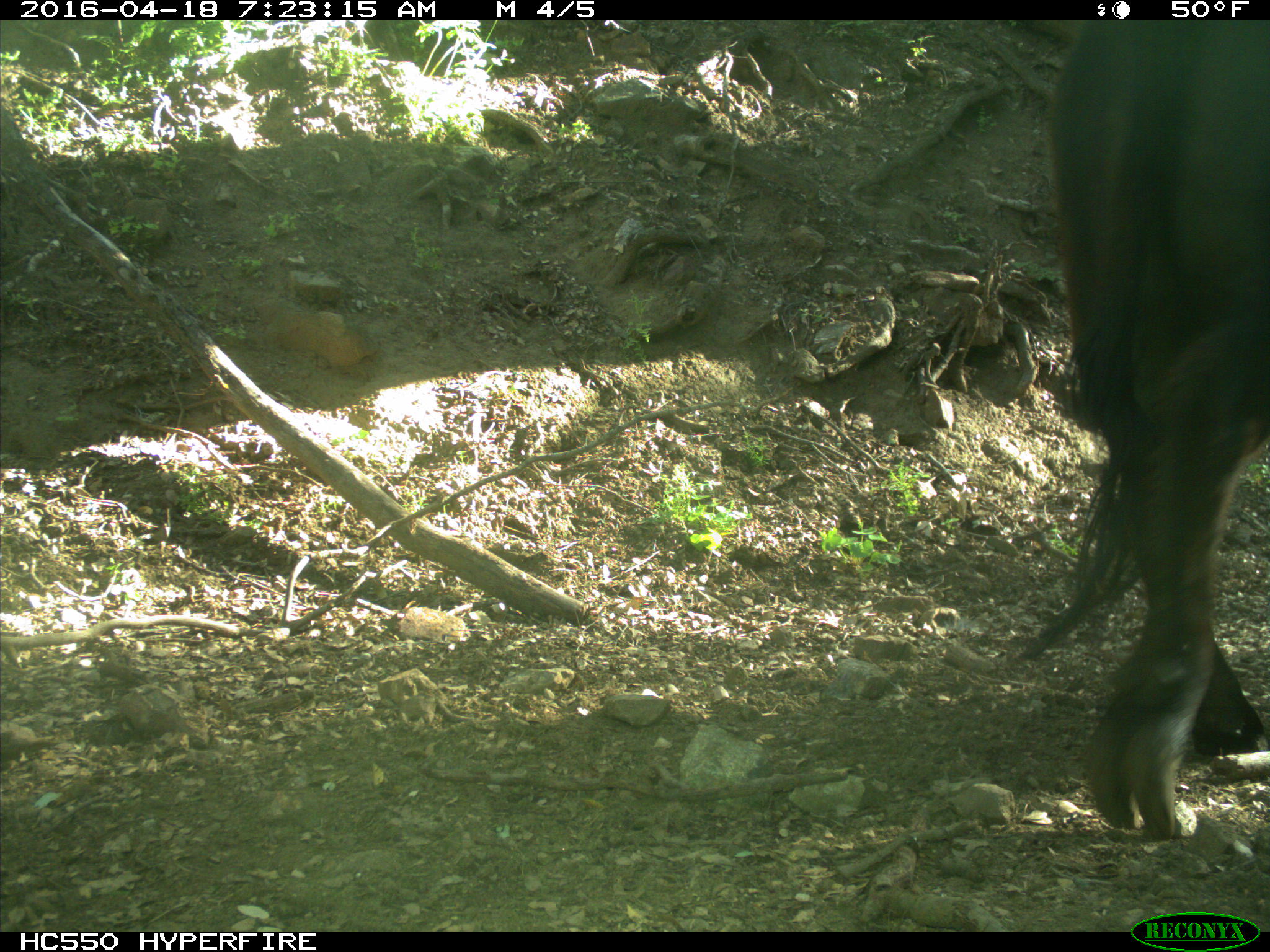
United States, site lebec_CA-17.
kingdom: Animalia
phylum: Chordata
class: Mammalia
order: Artiodactyla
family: Bovidae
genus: Bos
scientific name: Bos taurus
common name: domestic cow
Bos taurus (domestic cow).